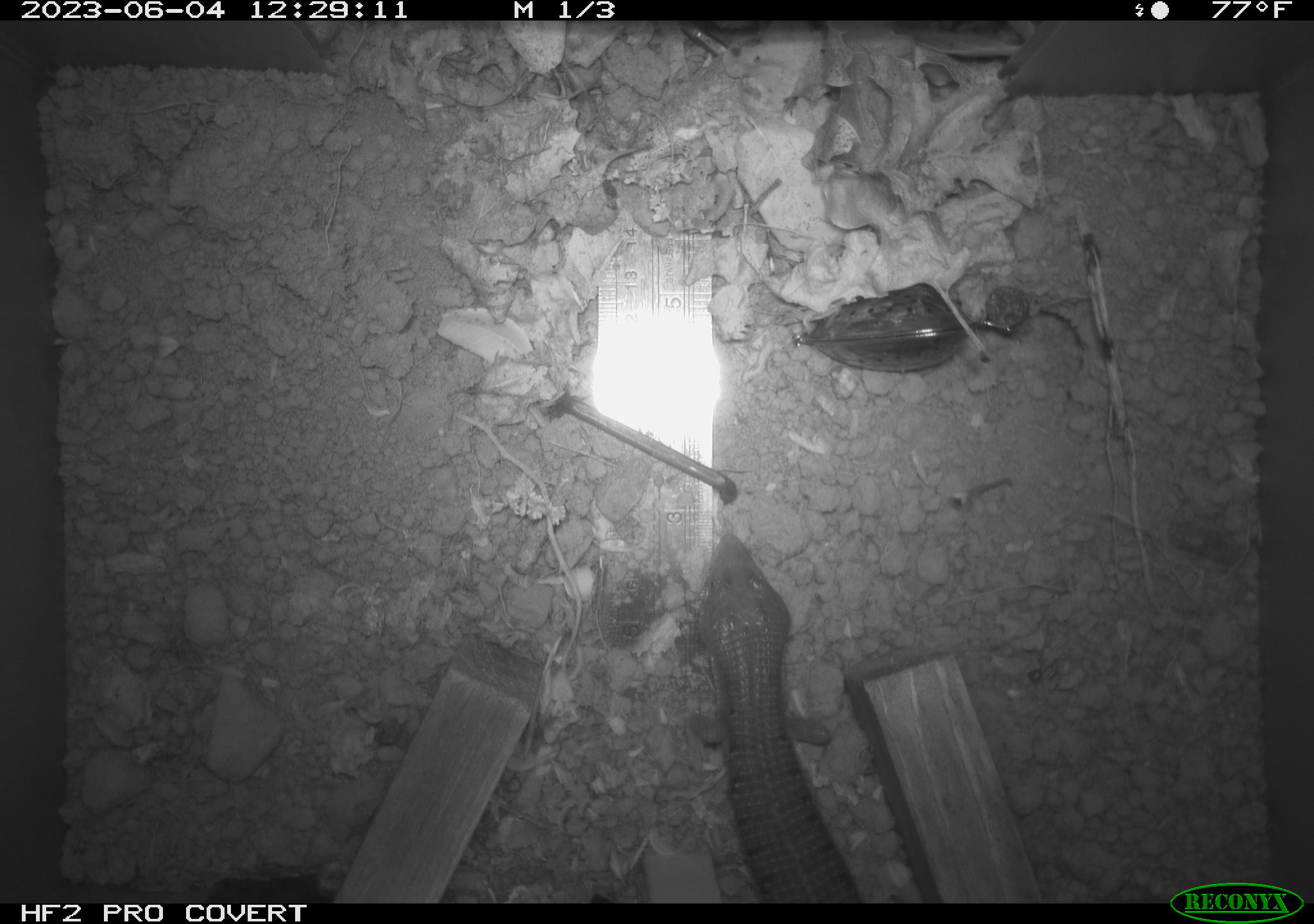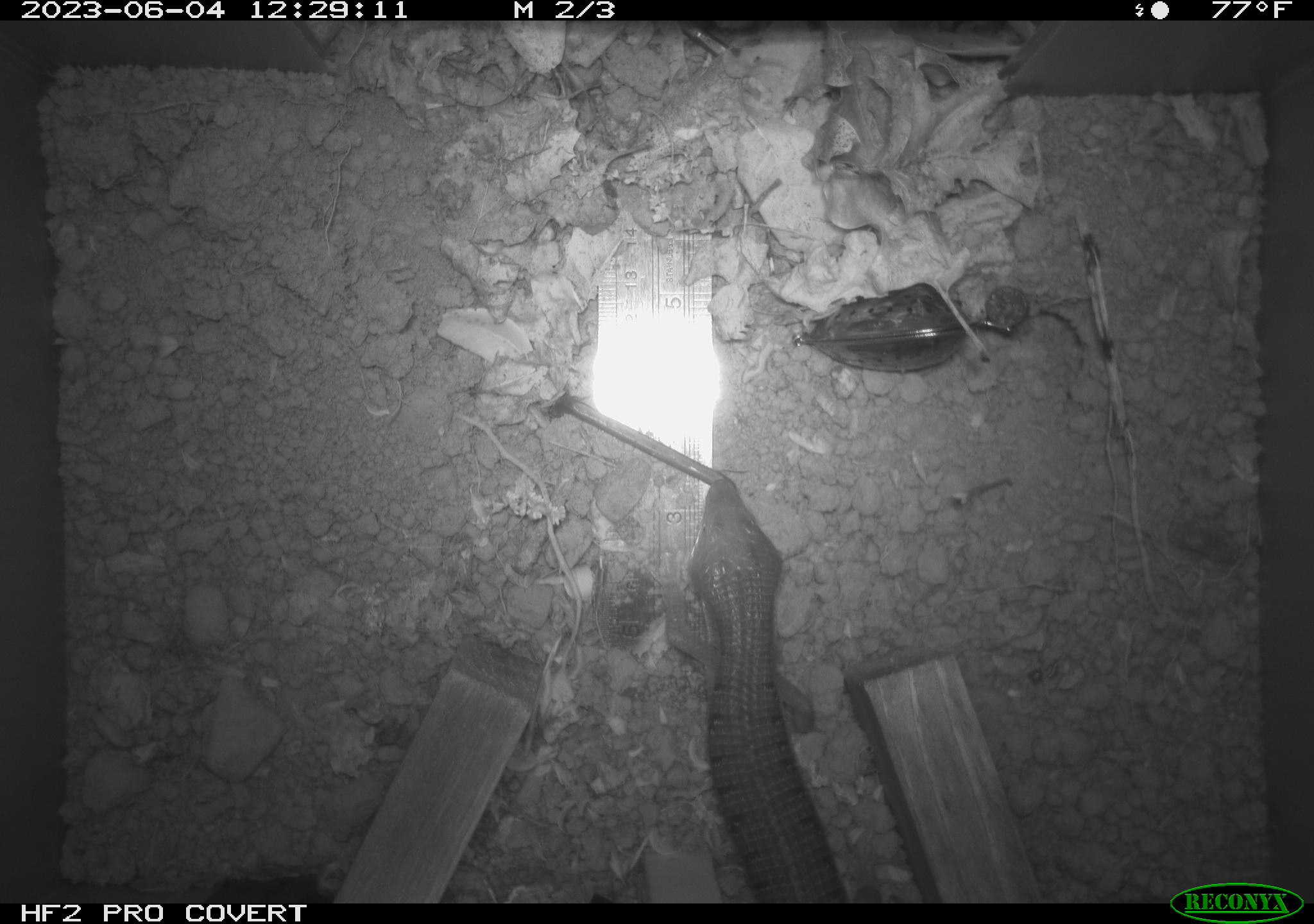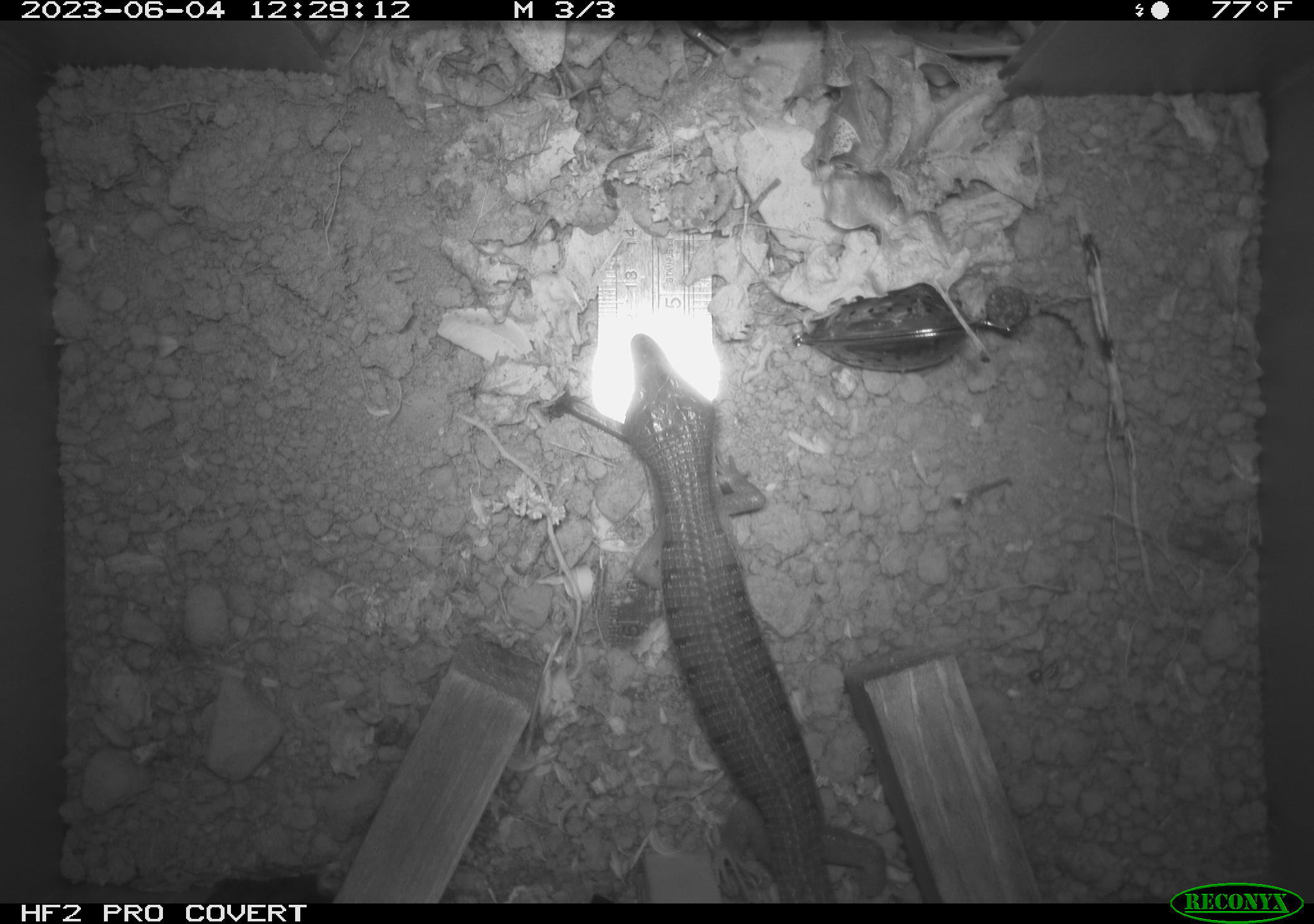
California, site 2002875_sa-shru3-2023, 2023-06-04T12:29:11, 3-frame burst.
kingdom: Animalia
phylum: Chordata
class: Reptilia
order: Squamata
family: Anguidae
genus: Elgaria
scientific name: Elgaria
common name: alligator lizards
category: elgaria species